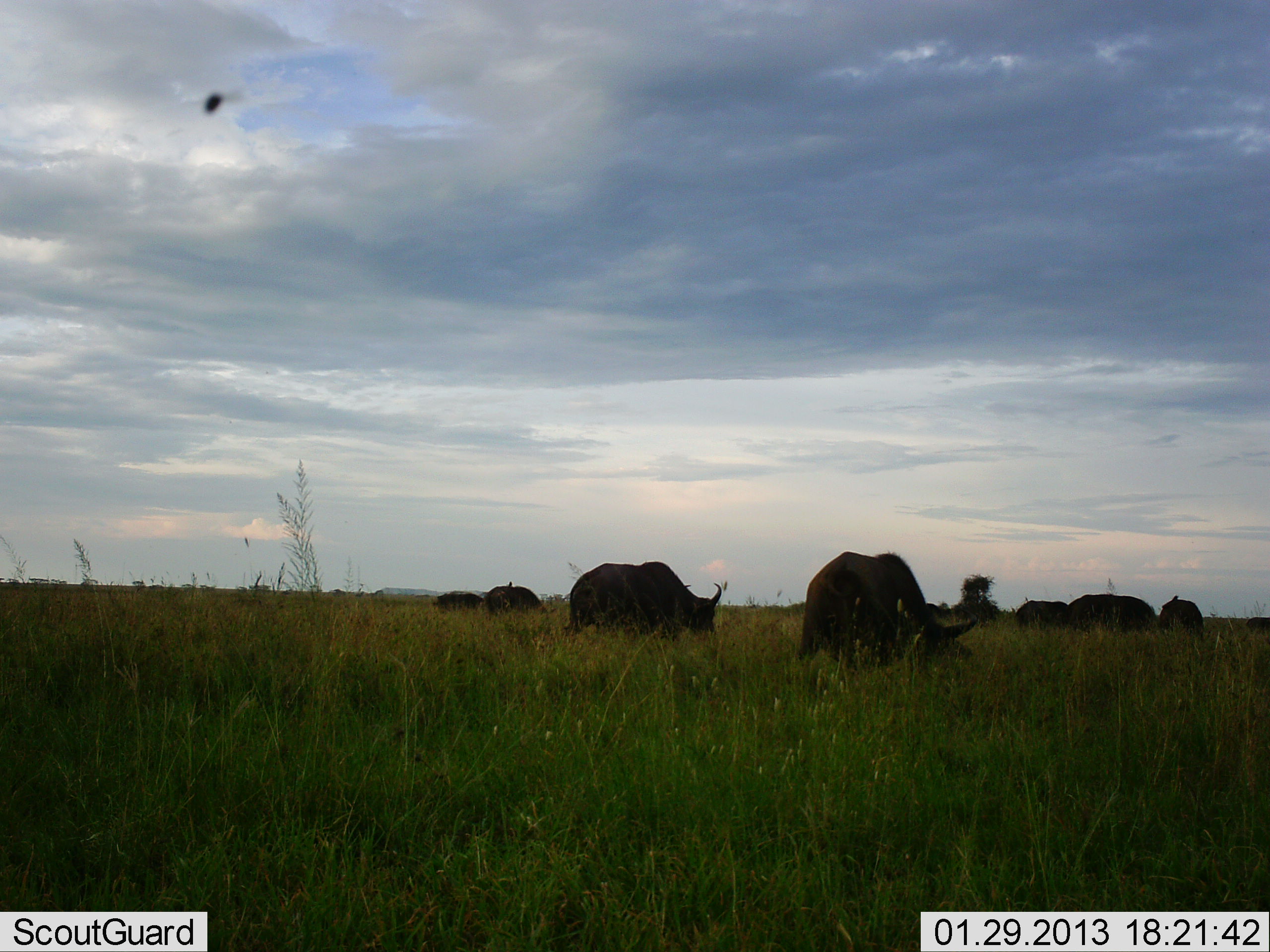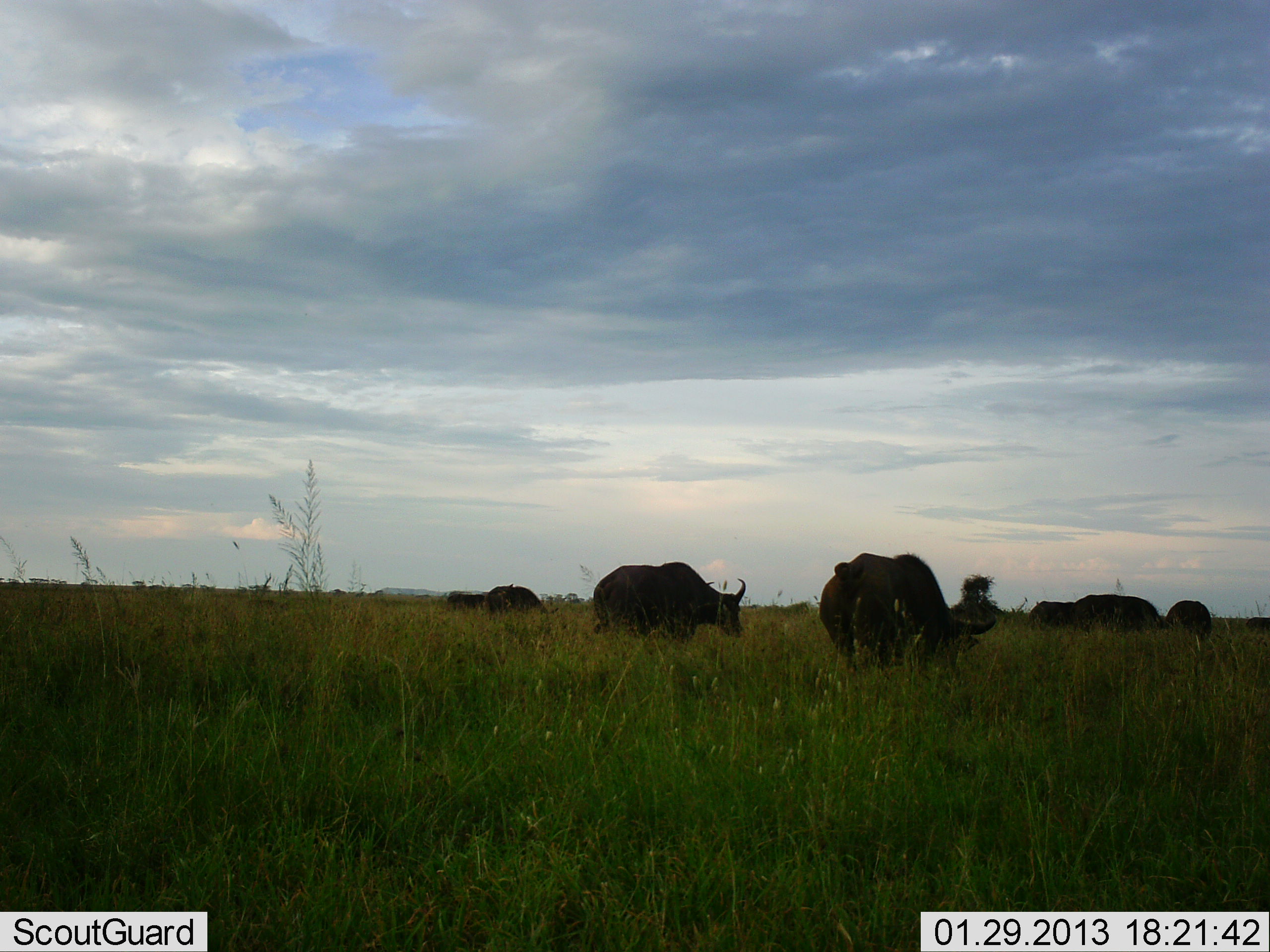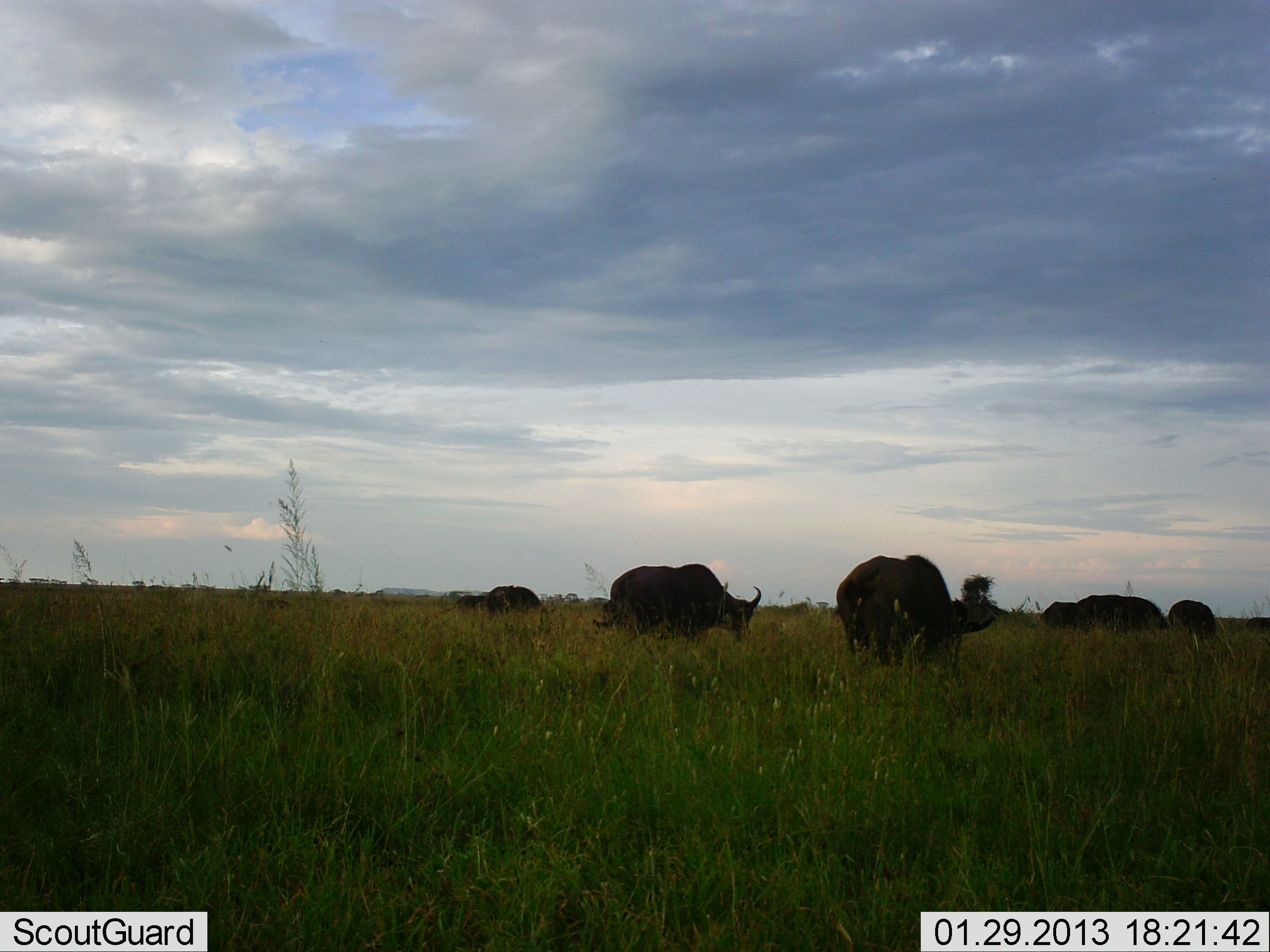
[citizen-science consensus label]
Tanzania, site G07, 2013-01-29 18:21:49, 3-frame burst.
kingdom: Animalia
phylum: Chordata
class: Mammalia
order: Artiodactyla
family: Bovidae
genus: Syncerus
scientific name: Syncerus caffer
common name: cape buffalo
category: buffalo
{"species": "buffalo (cape buffalo) (Syncerus caffer)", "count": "7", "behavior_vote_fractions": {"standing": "35%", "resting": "3%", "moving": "57%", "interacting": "0%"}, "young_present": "0%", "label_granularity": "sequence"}